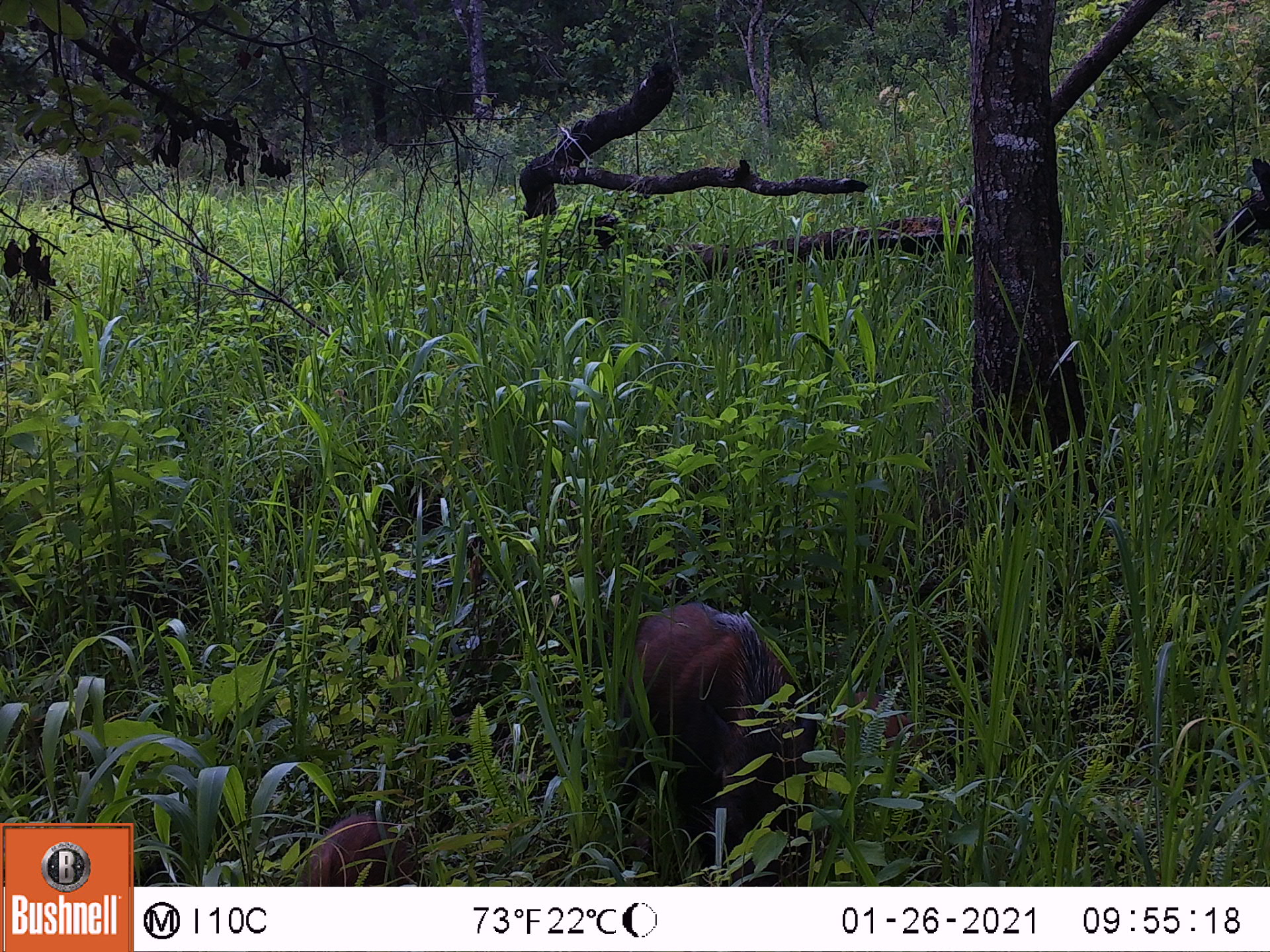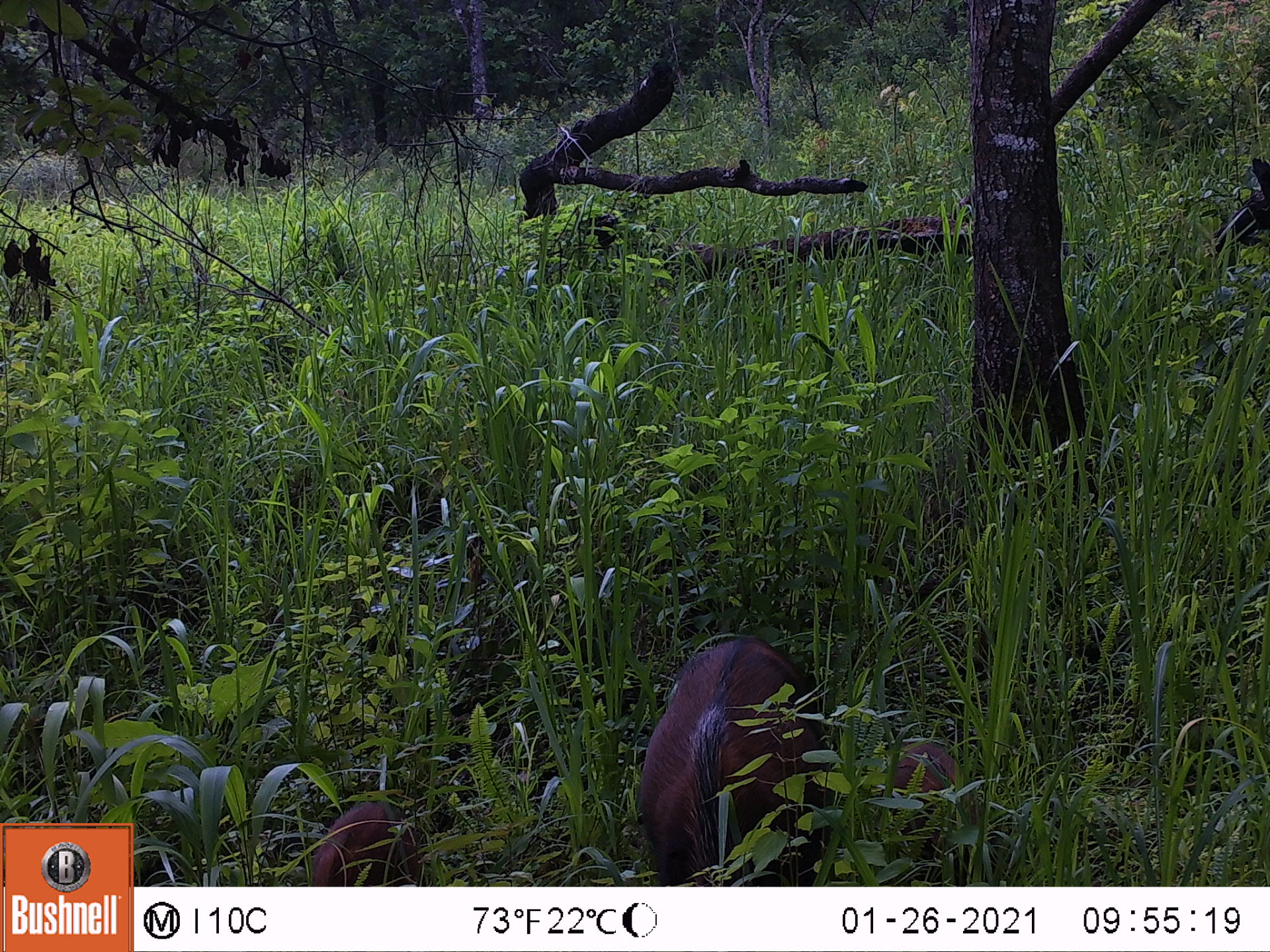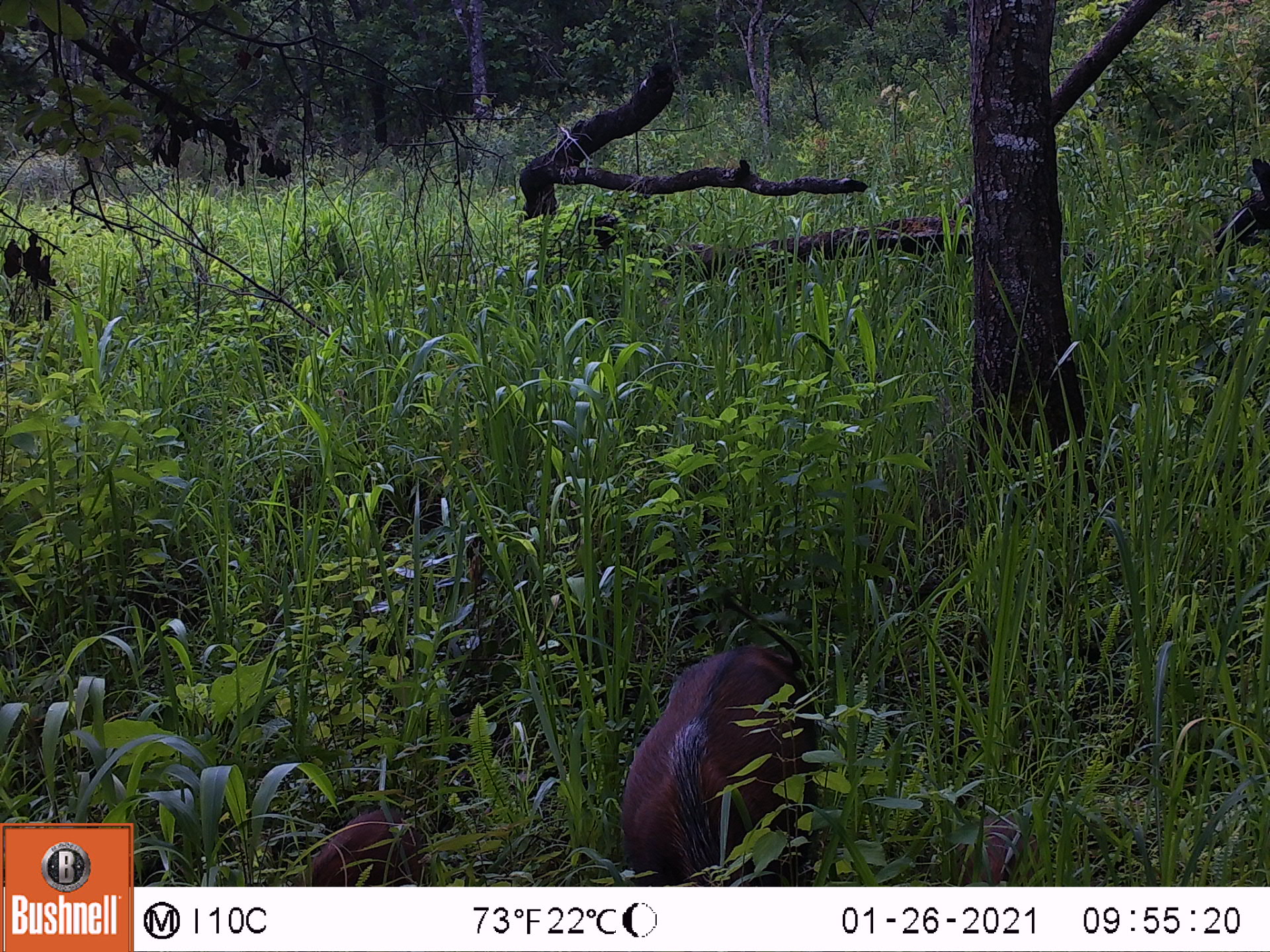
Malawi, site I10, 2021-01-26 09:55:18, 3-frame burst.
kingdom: Animalia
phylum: Chordata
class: Mammalia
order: Artiodactyla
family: Suidae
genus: Potamochoerus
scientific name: Potamochoerus larvatus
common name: bushpig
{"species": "bushpig (Potamochoerus larvatus)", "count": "3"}